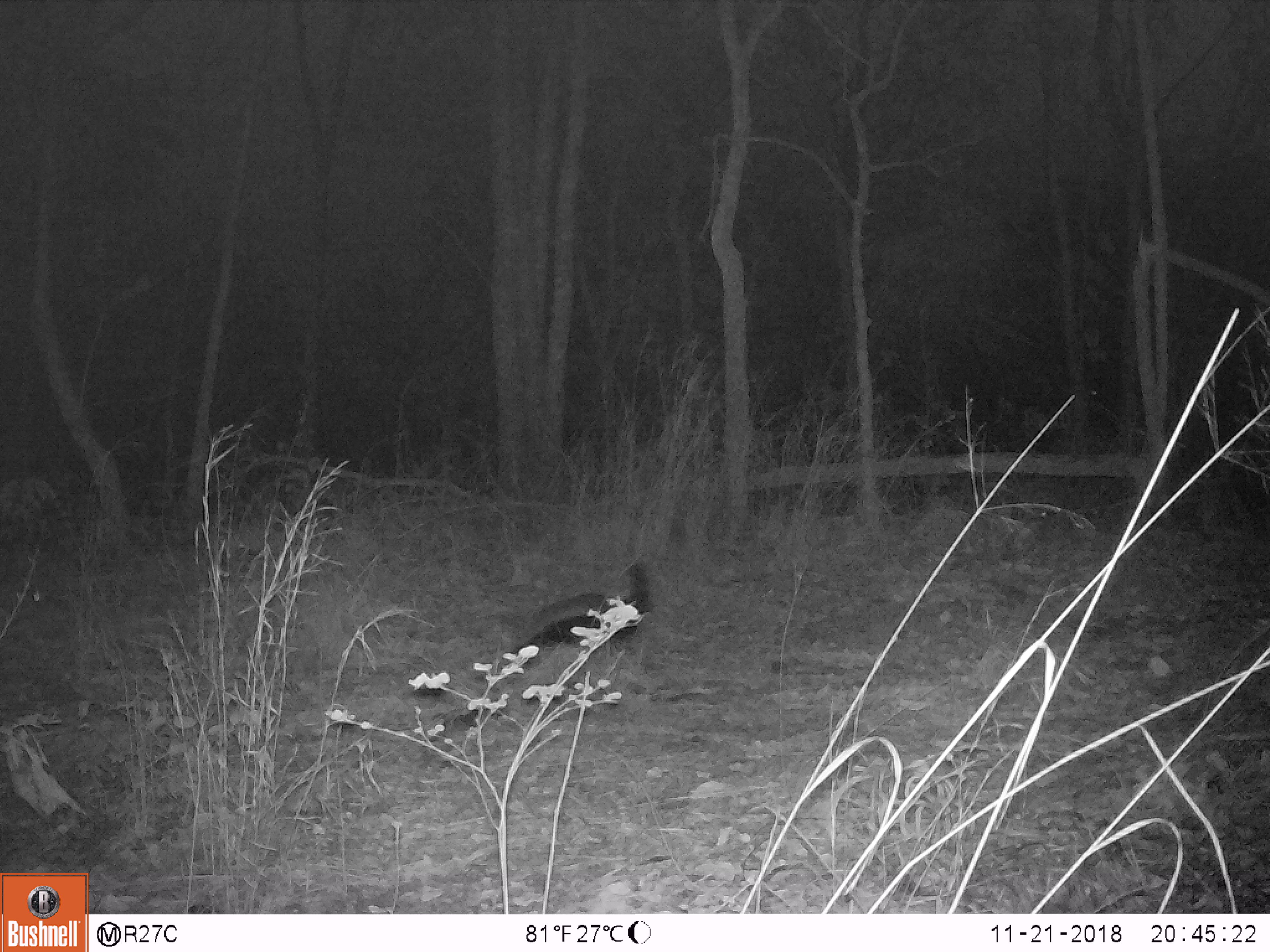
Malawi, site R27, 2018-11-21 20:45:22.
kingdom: Animalia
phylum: Chordata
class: Mammalia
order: Carnivora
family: Mustelidae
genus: Mellivora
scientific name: Mellivora capensis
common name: honey badger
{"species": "honey badger (Mellivora capensis)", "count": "1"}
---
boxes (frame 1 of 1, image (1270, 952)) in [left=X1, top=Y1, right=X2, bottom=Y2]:
honey badger: [left=509, top=545, right=674, bottom=660]